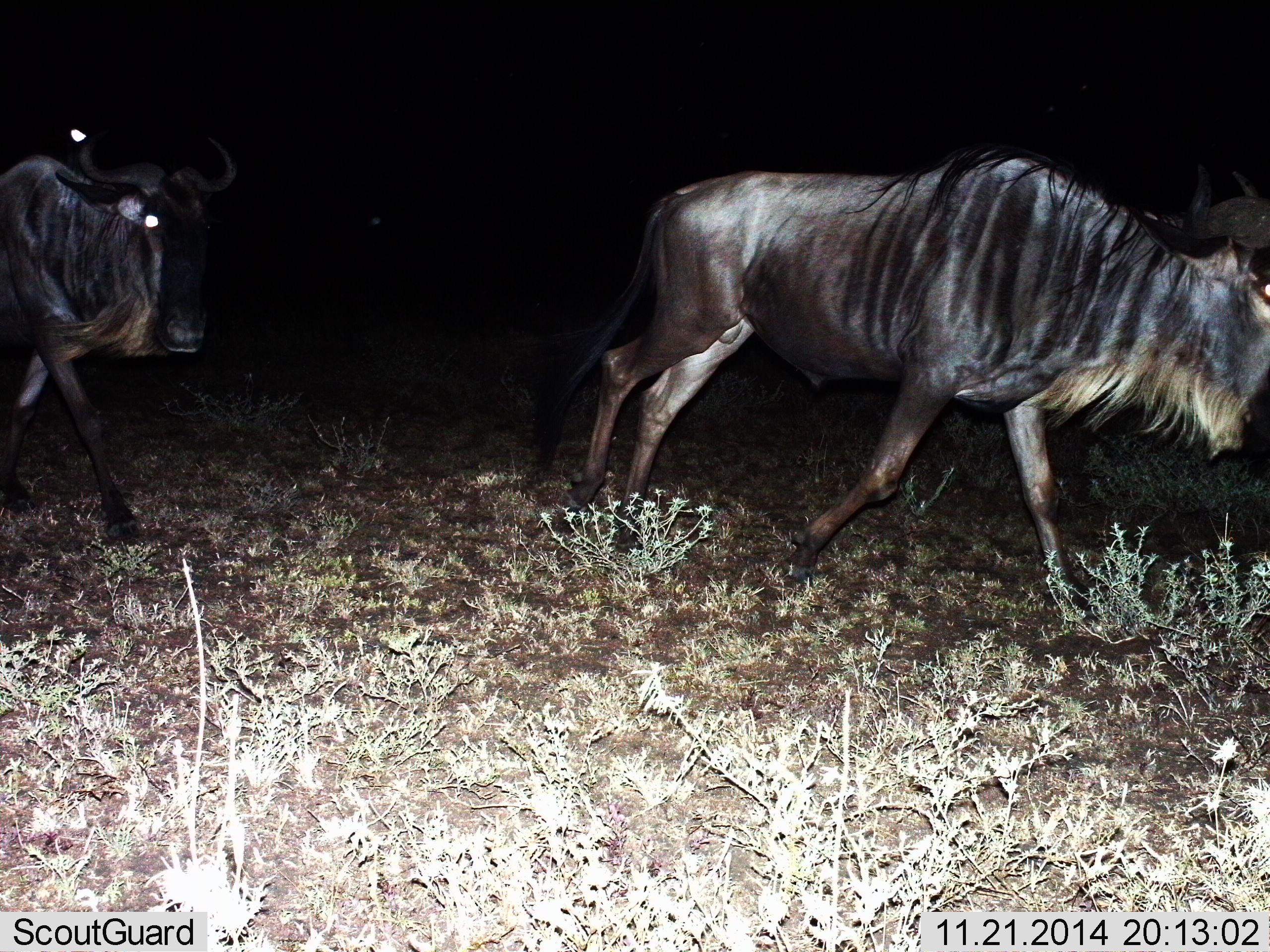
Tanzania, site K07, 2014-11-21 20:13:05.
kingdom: Animalia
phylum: Chordata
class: Mammalia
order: Artiodactyla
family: Bovidae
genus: Connochaetes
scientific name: Connochaetes taurinus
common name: blue wildebeest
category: wildebeest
Wildebeest (blue wildebeest) (Connochaetes taurinus), count 2. Behavior (volunteer vote fractions): standing 10%, resting 0%, moving 100%, interacting 0%. Young present (vote fraction): 0%. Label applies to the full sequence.